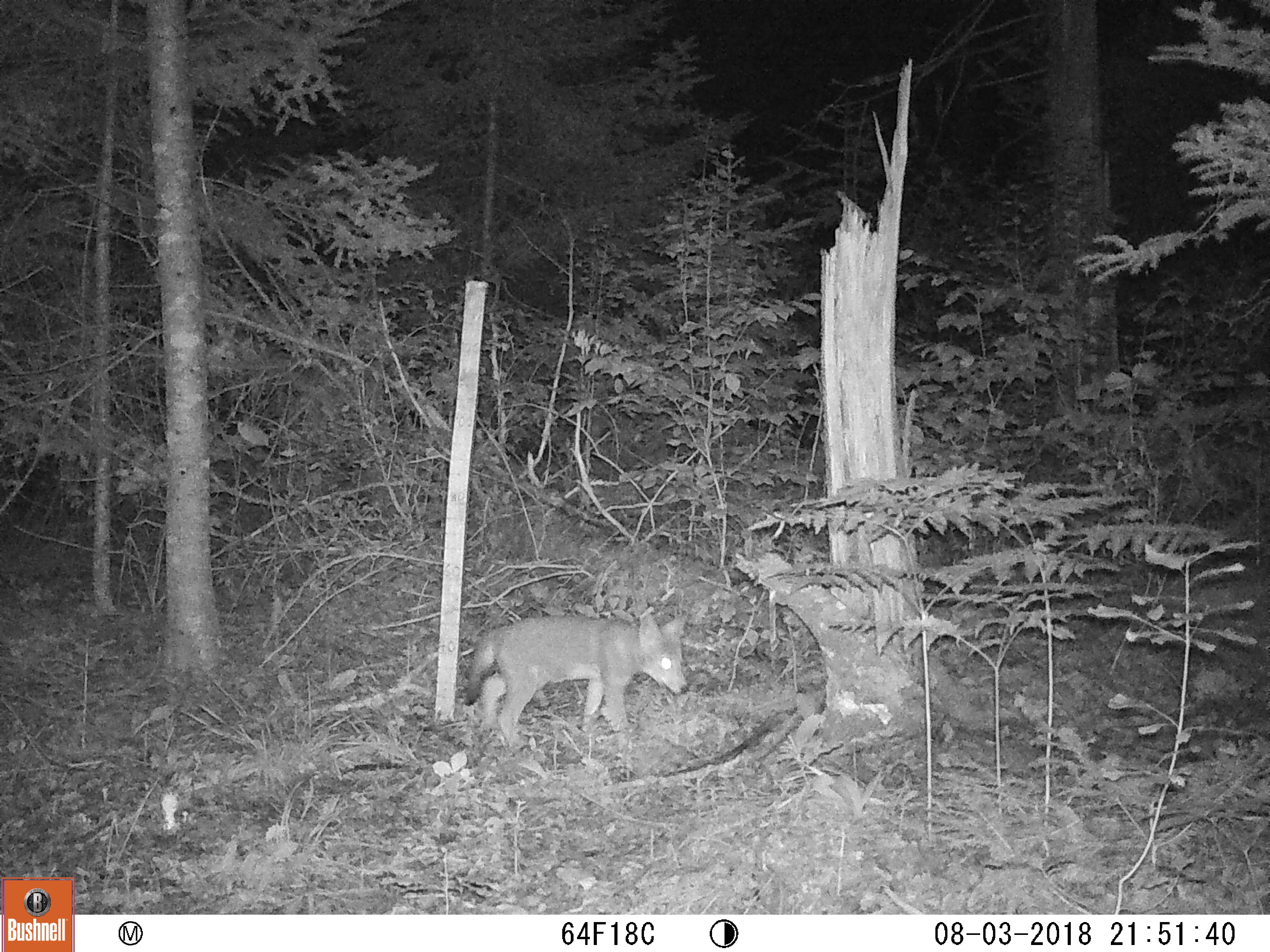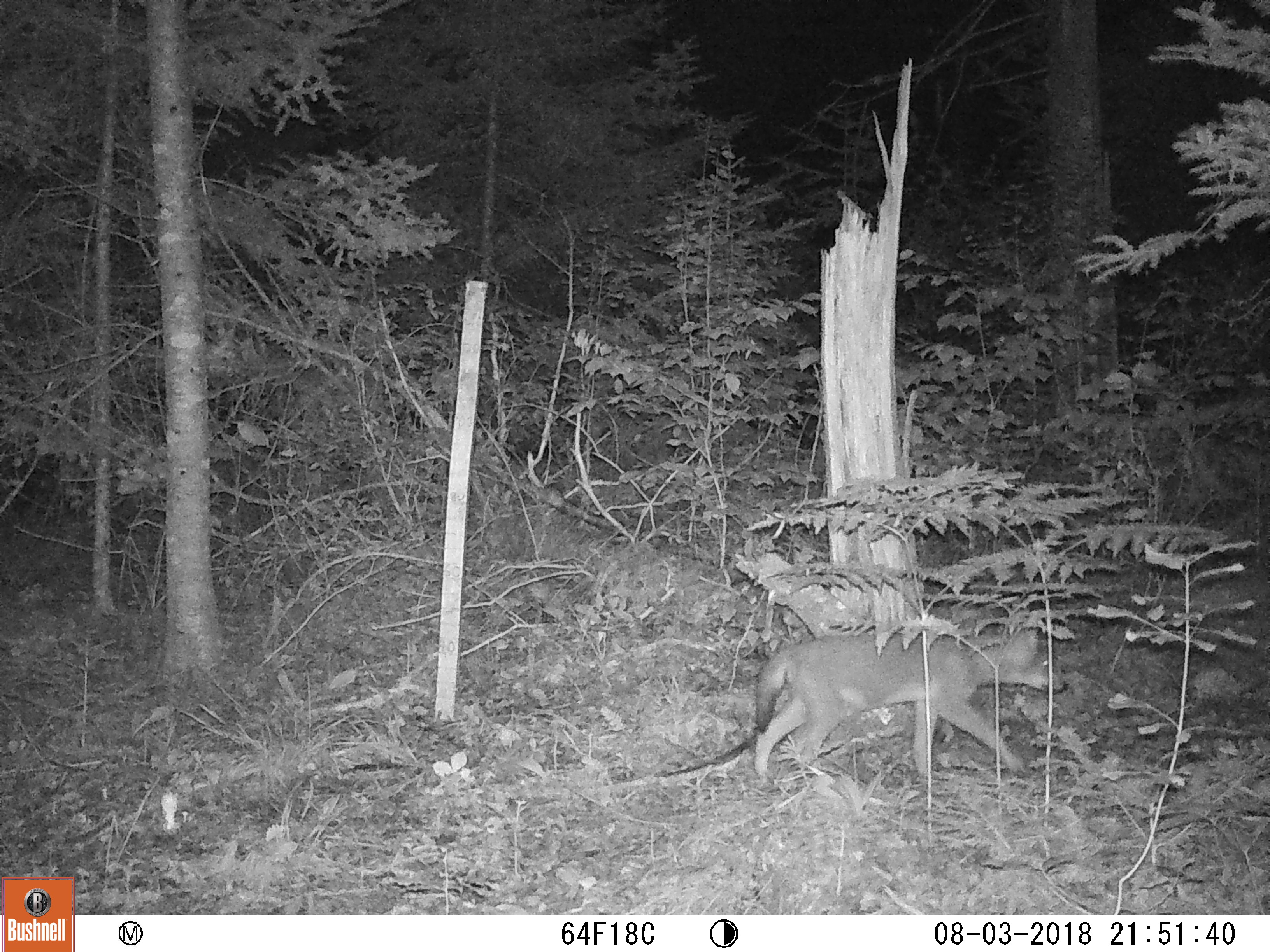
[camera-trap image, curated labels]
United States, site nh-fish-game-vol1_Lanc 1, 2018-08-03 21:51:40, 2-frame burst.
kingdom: Animalia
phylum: Chordata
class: Mammalia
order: Carnivora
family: Canidae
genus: Canis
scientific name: Canis latrans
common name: coyote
Coyote (Canis latrans).